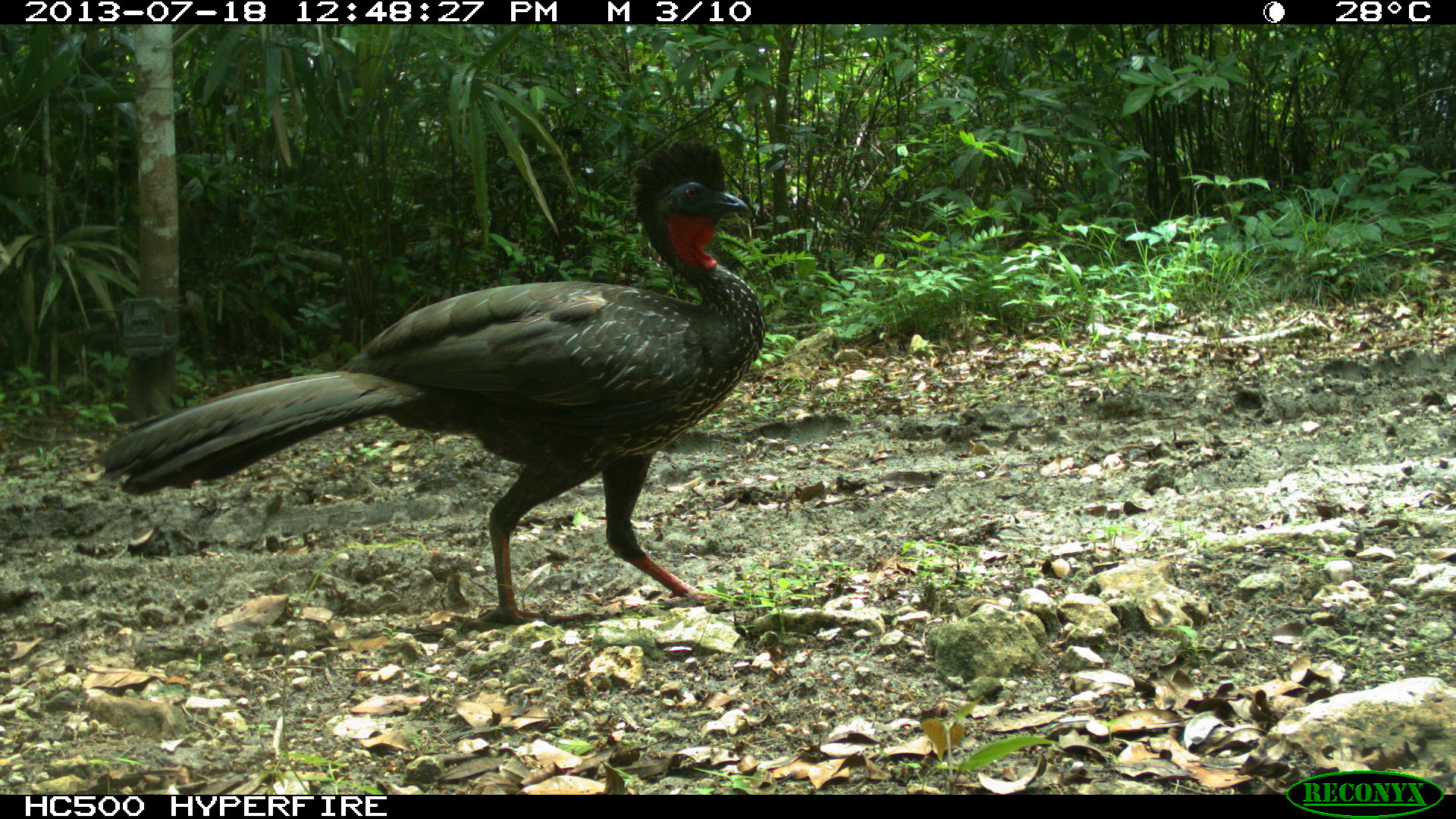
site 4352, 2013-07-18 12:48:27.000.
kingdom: Animalia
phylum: Chordata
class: Aves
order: Galliformes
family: Cracidae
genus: Penelope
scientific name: Penelope purpurascens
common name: crested guan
Penelope purpurascens (crested guan), count 1.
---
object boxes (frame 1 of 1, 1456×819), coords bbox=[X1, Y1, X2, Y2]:
penelope purpurascens: bbox=[88, 135, 763, 624]